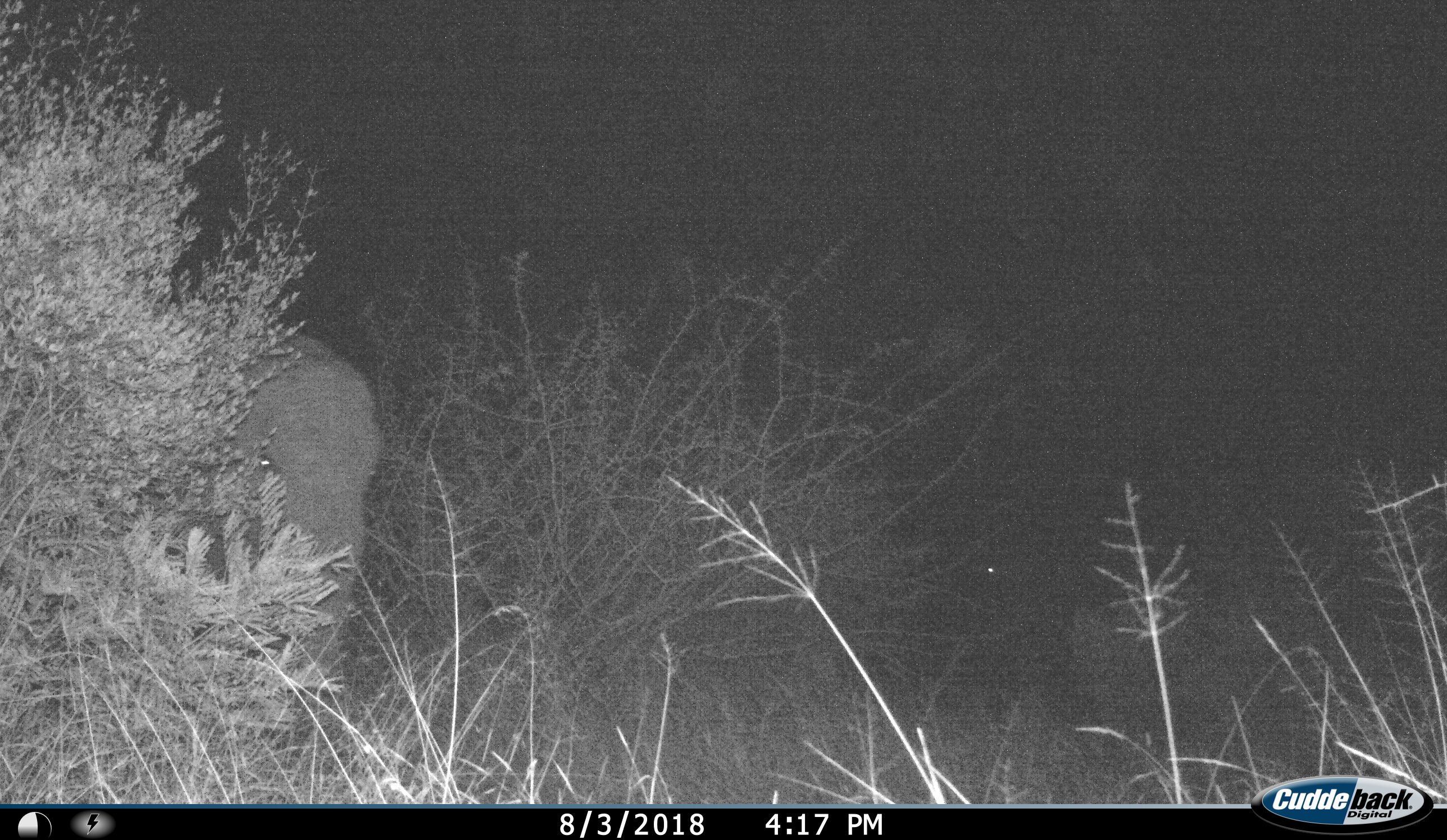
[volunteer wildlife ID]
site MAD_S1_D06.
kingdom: Animalia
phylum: Chordata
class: Mammalia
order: Proboscidea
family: Elephantidae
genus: Loxodonta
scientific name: Loxodonta africana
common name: african bush elephant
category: elephant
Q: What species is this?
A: Elephant (african bush elephant) (Loxodonta africana).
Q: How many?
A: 1.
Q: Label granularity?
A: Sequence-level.